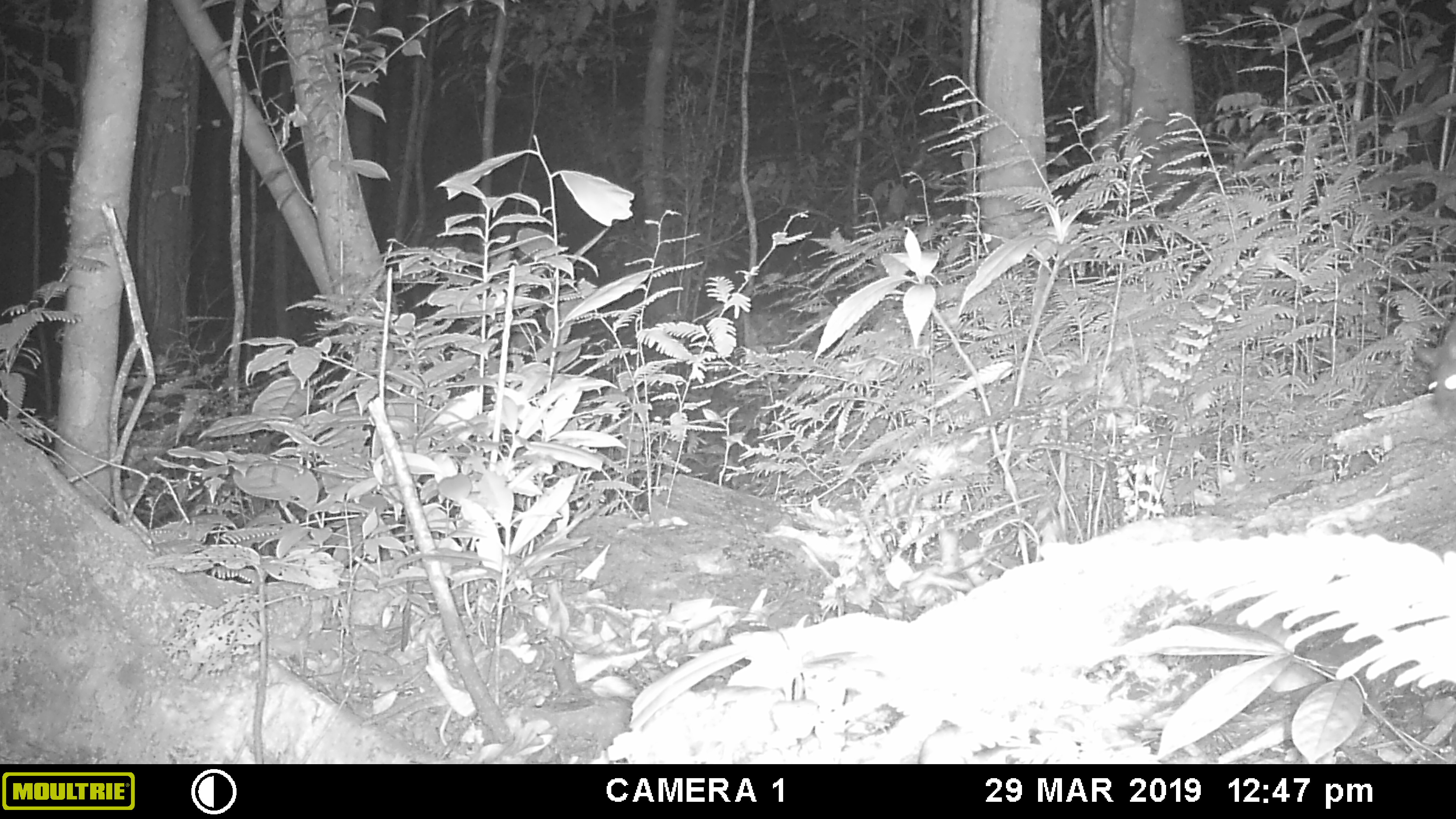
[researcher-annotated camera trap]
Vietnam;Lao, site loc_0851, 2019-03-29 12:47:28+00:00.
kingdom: Animalia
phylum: Chordata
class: Mammalia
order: Rodentia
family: Muridae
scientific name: Muridae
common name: old-world mice and rats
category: unidentified murid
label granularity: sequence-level